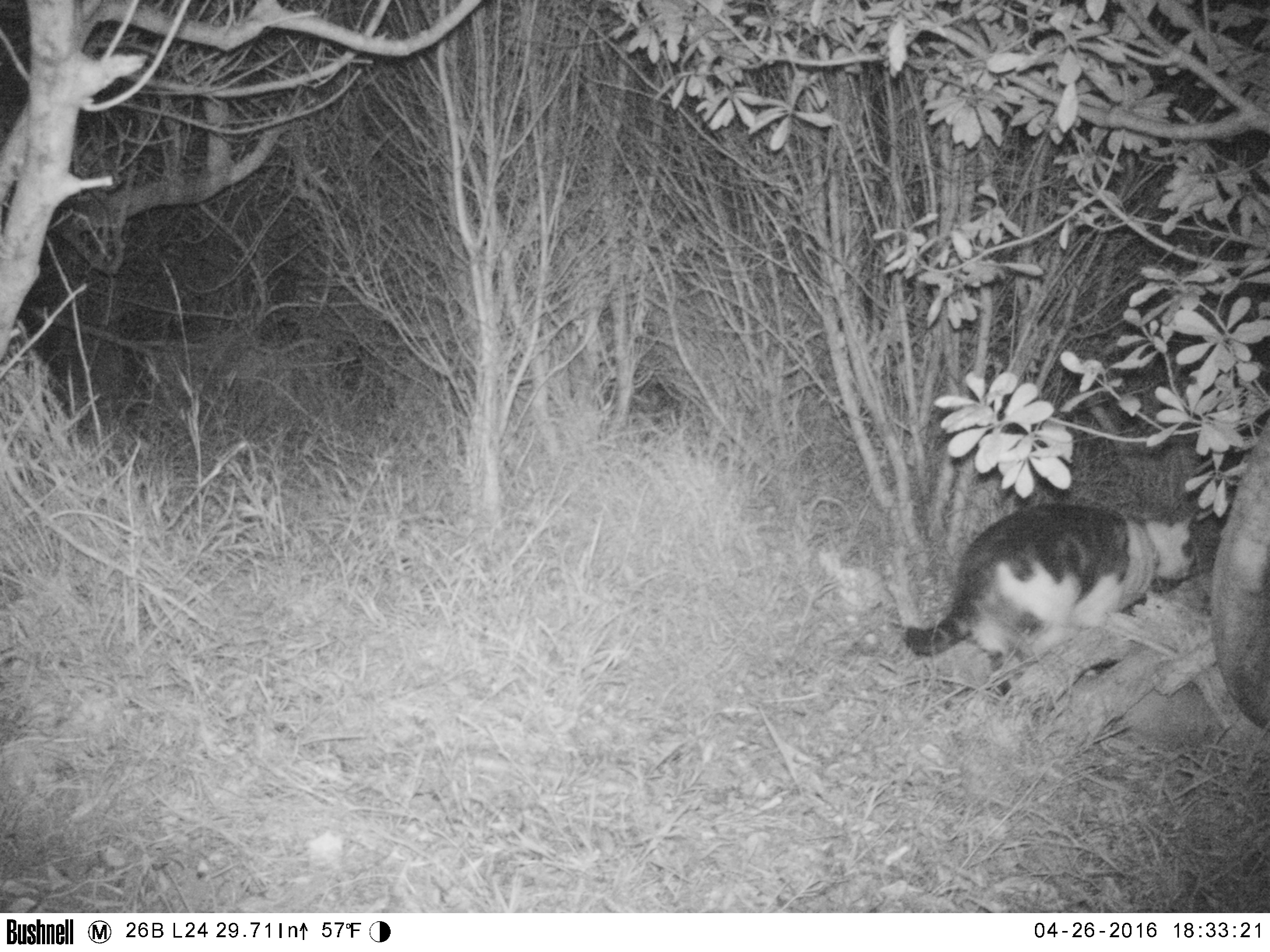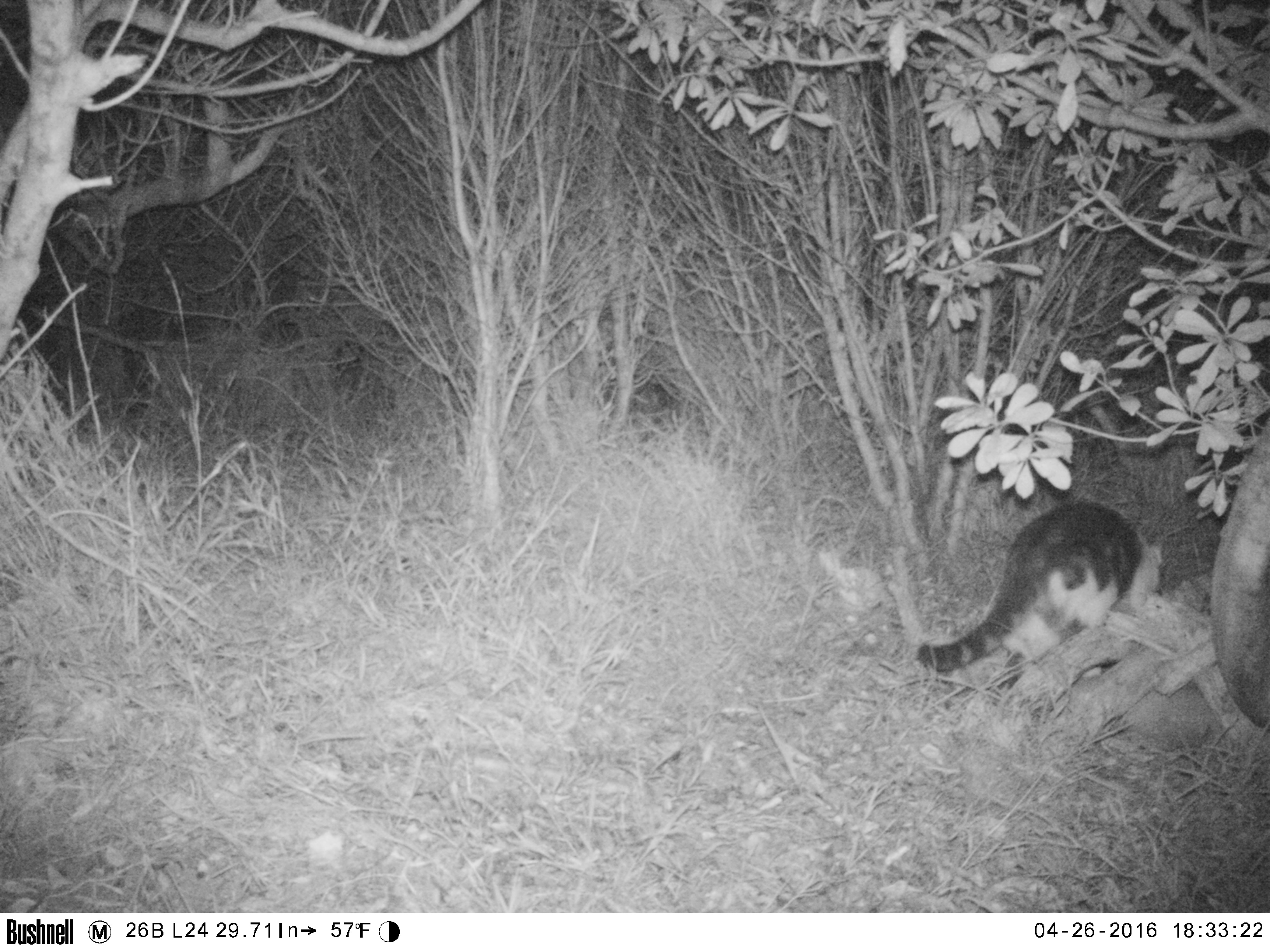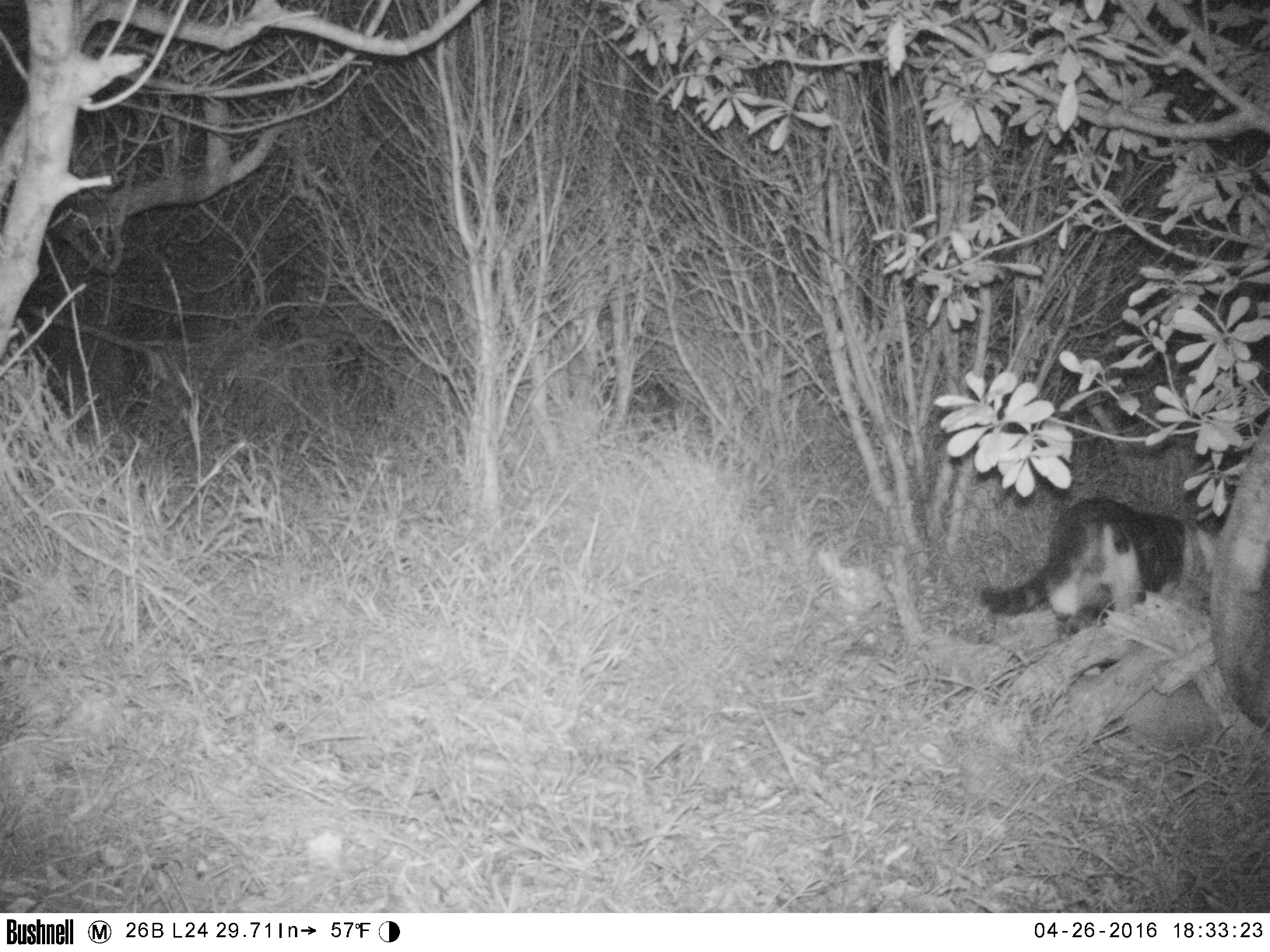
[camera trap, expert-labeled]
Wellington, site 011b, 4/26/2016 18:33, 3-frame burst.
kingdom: Animalia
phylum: Chordata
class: Mammalia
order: Carnivora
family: Felidae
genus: Felis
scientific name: Felis catus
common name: cat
Cat (Felis catus).